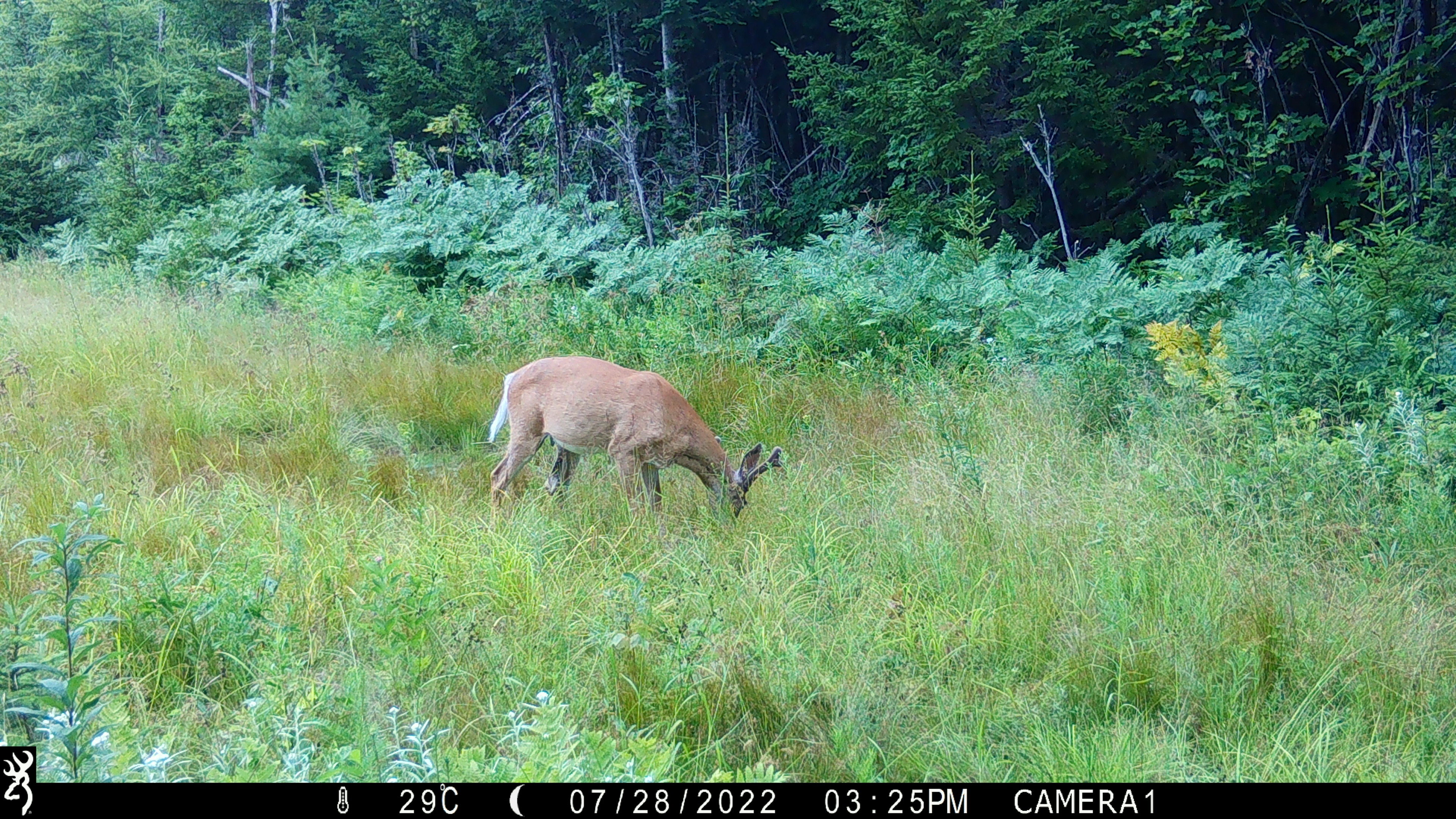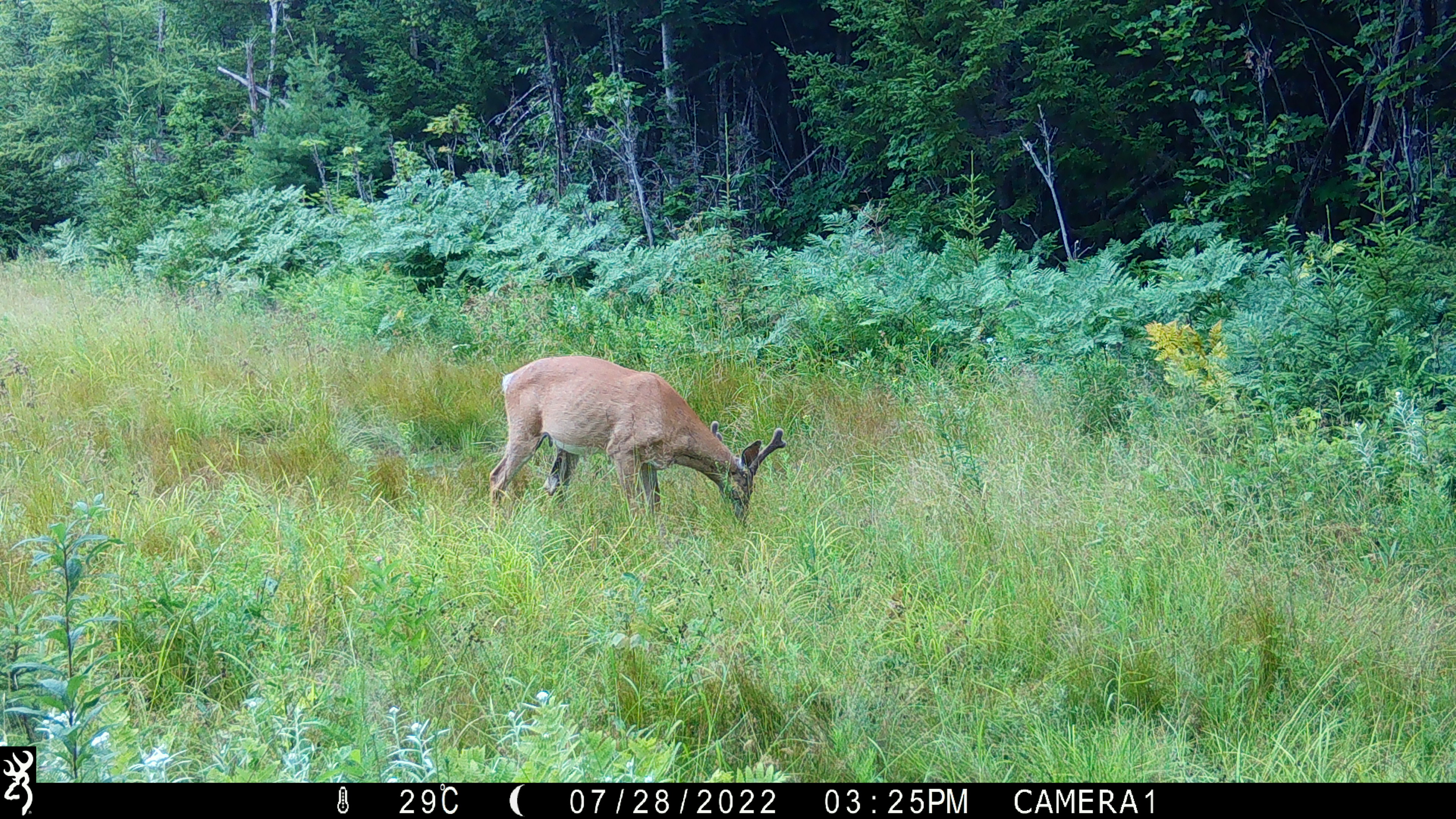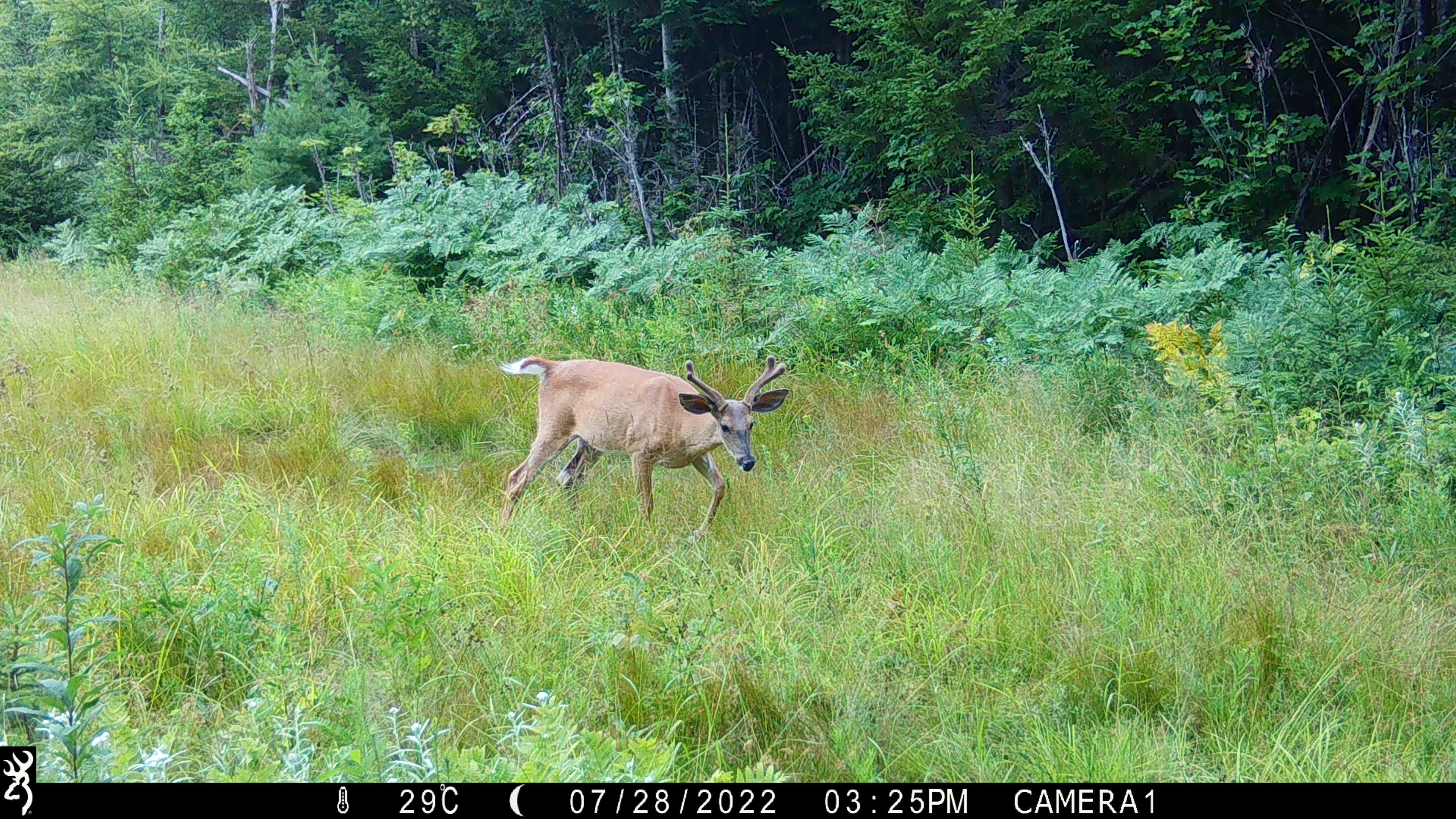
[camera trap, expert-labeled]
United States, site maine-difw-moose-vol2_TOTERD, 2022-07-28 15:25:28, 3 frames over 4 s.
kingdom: Animalia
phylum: Chordata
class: Mammalia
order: Artiodactyla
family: Cervidae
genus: Odocoileus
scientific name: Odocoileus virginianus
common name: white-tailed deer